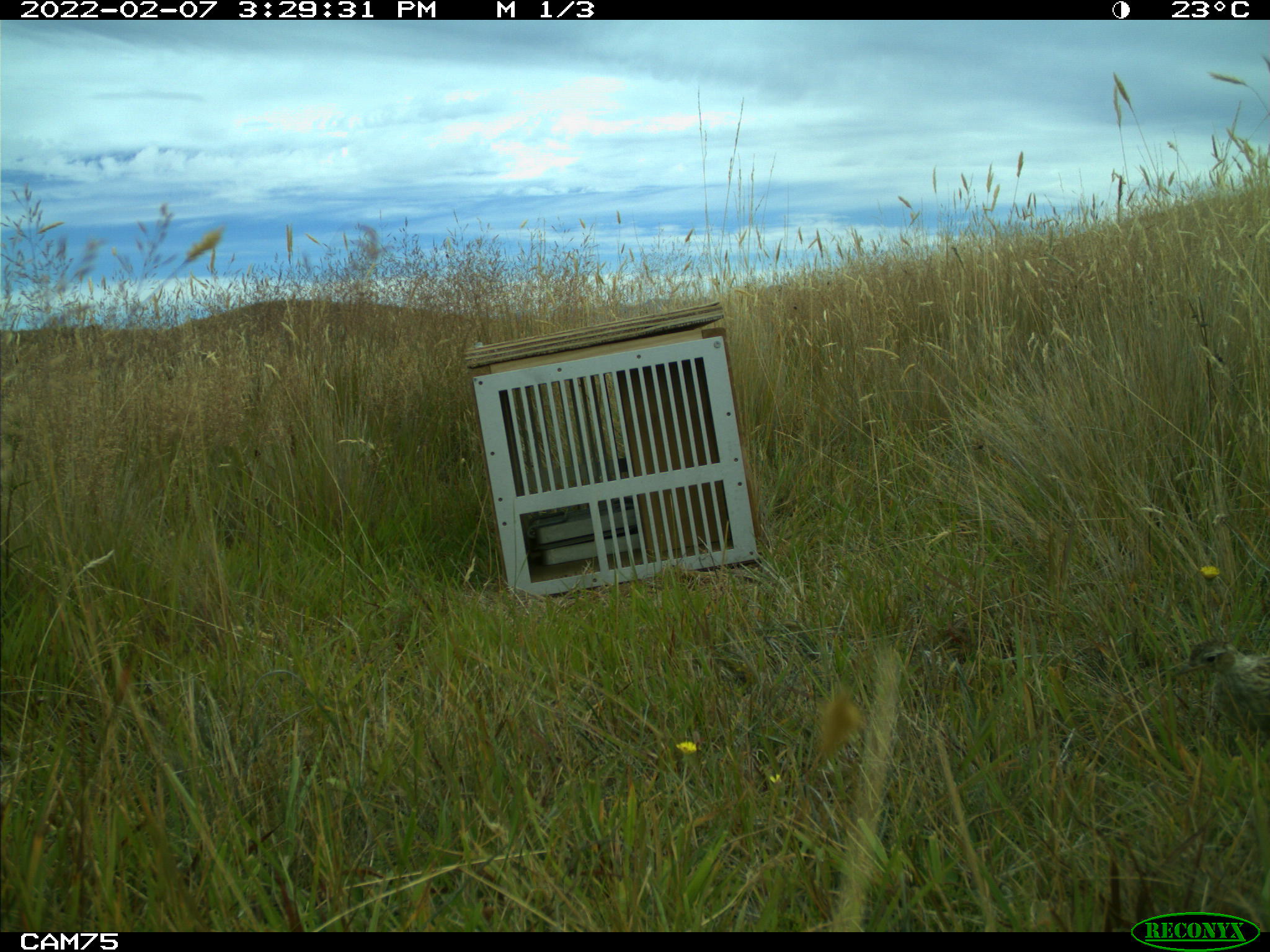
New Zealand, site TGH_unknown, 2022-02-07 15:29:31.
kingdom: Animalia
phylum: Chordata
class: Aves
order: Passeriformes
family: Motacillidae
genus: Anthus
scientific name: Anthus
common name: pipit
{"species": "pipit (Anthus)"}